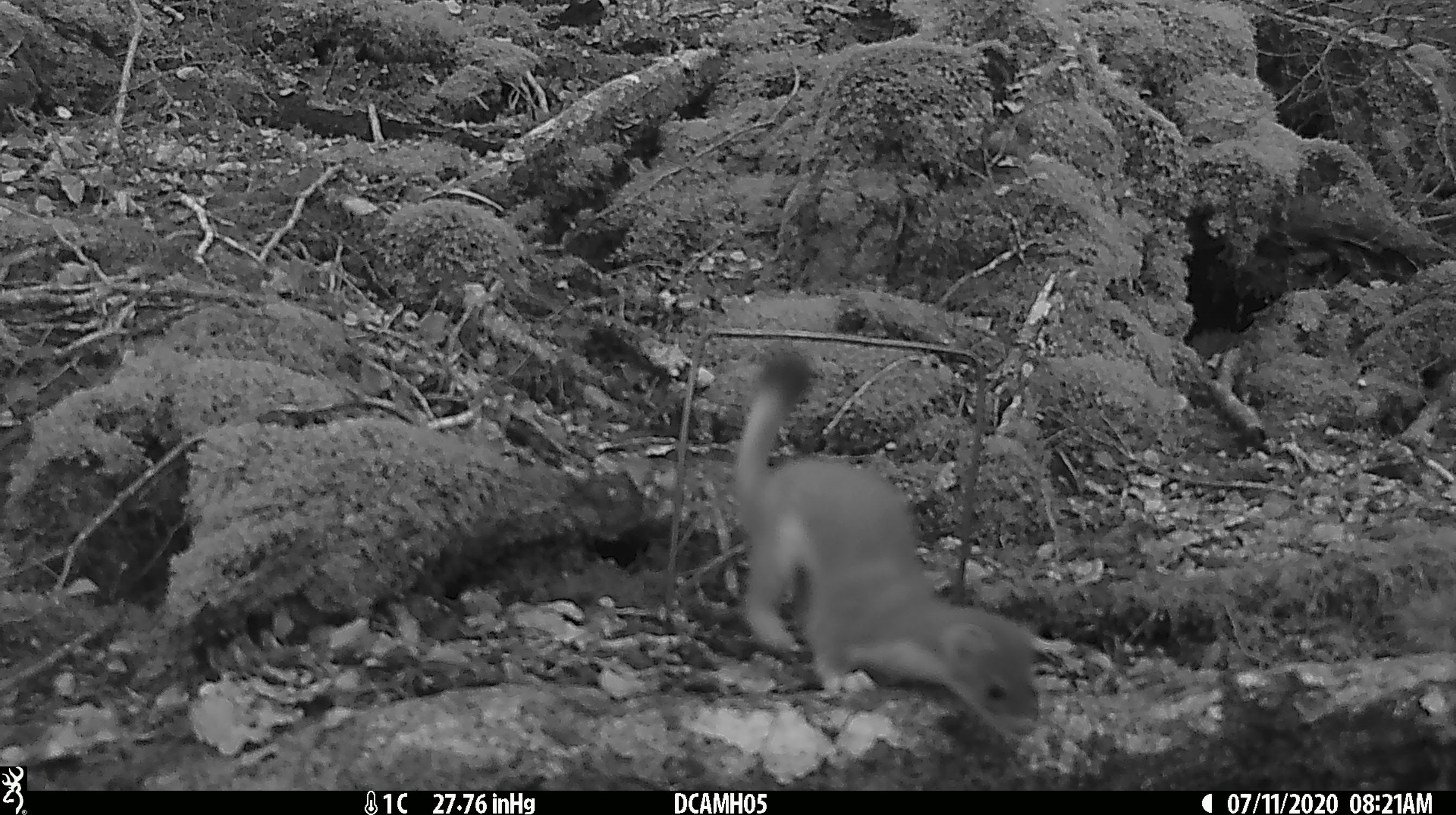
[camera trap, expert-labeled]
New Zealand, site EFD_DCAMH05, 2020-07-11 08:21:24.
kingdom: Animalia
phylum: Chordata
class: Mammalia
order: Carnivora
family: Mustelidae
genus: Mustela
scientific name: Mustela erminea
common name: stoat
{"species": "stoat (Mustela erminea)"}